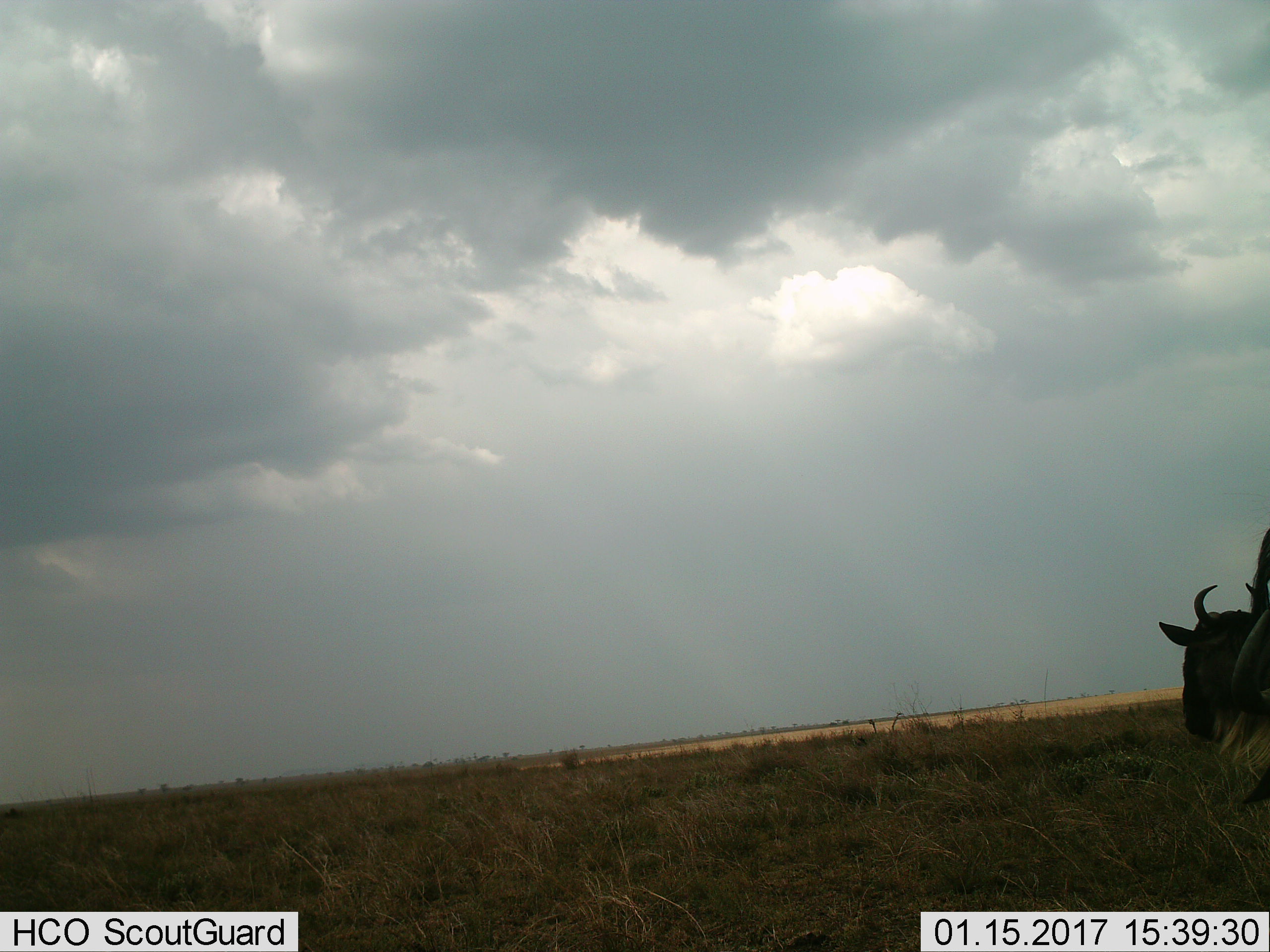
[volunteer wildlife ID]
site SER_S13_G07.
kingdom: Animalia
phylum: Chordata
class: Mammalia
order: Artiodactyla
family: Bovidae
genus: Connochaetes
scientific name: Connochaetes taurinus taurinus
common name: blue wildebeest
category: wildebeestblue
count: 2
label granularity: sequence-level